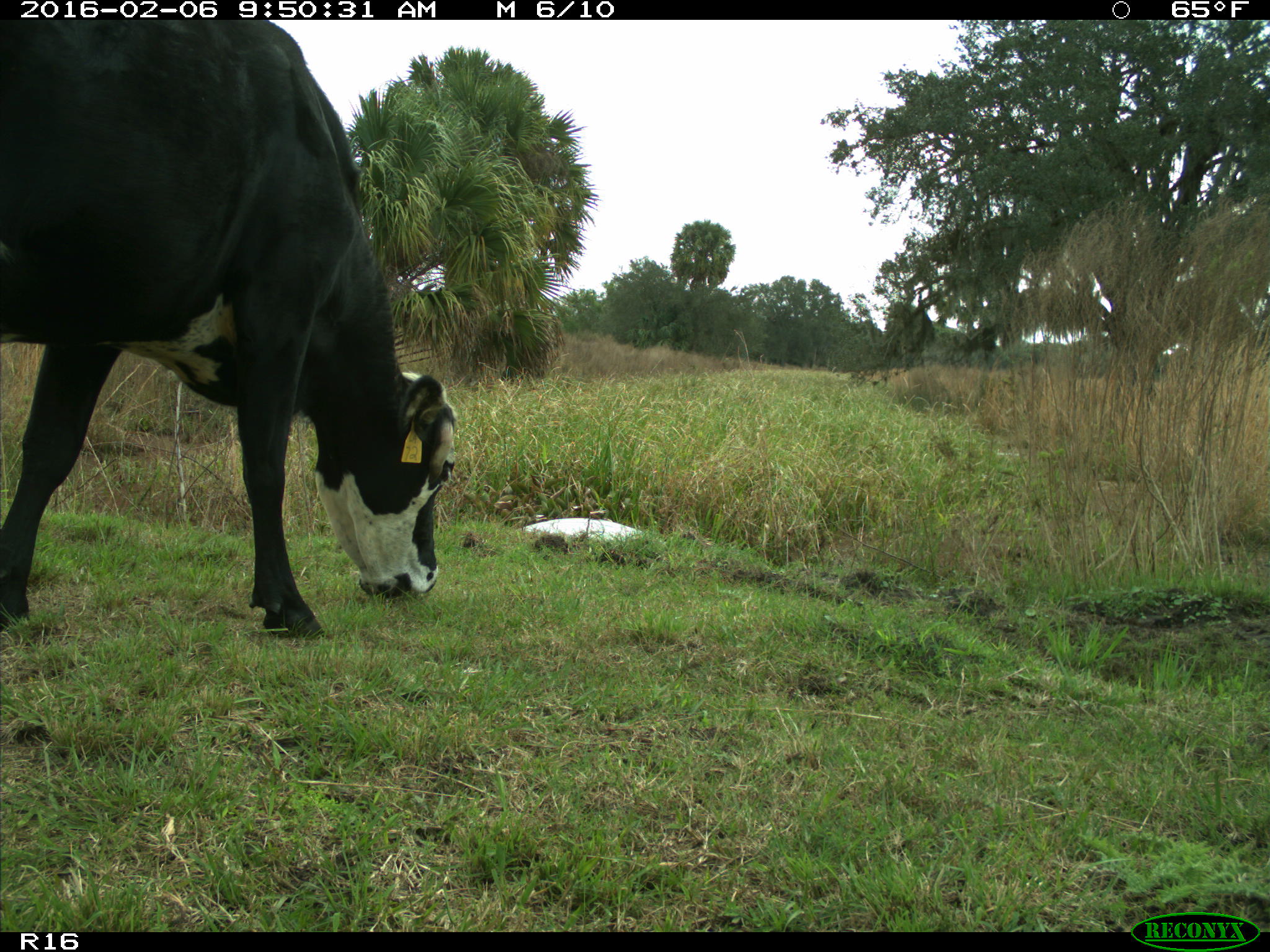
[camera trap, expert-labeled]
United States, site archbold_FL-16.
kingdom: Animalia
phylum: Chordata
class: Mammalia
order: Artiodactyla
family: Bovidae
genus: Bos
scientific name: Bos taurus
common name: domestic cow